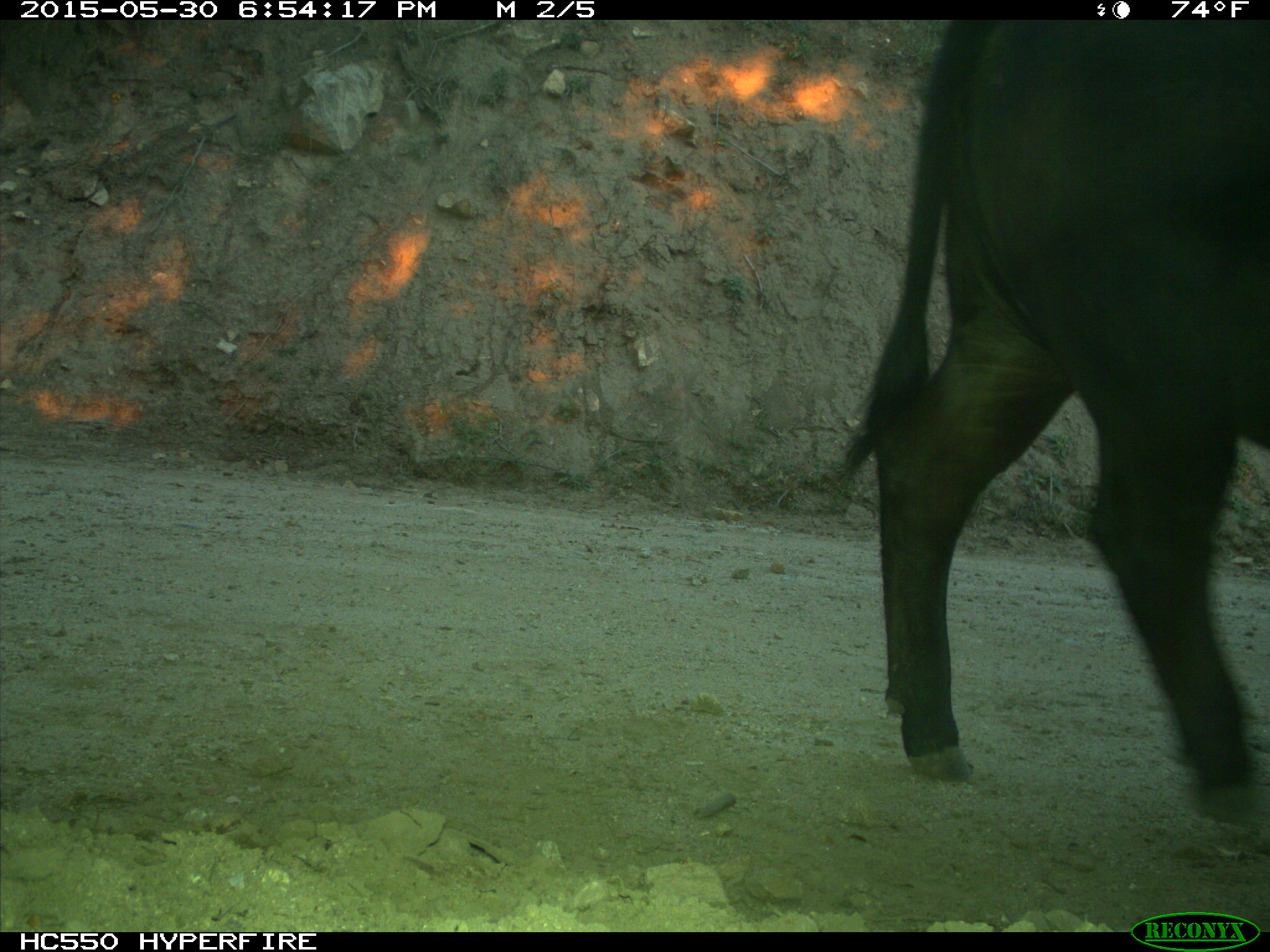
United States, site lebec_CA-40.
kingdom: Animalia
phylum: Chordata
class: Mammalia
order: Artiodactyla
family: Bovidae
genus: Bos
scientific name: Bos taurus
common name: domestic cow